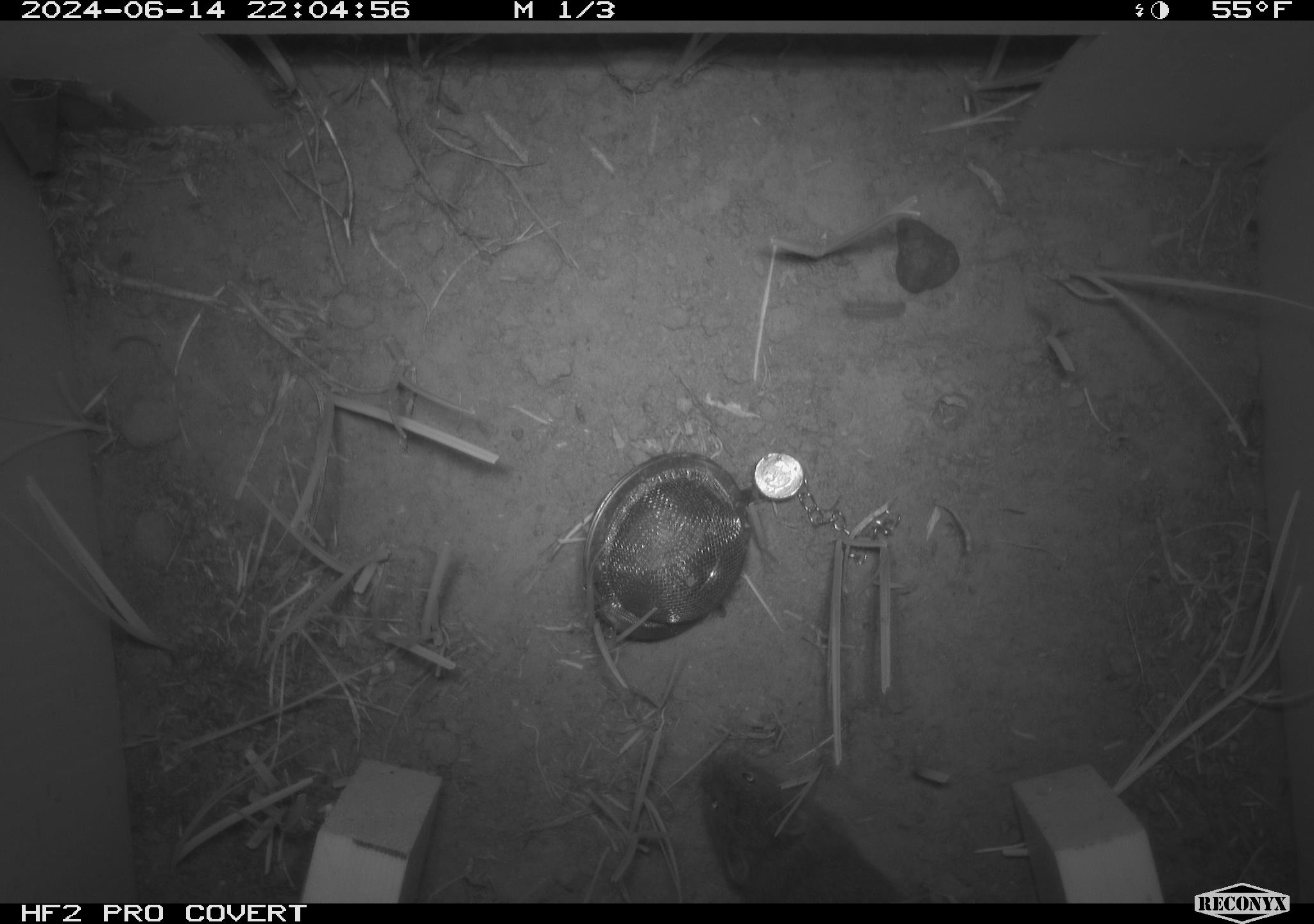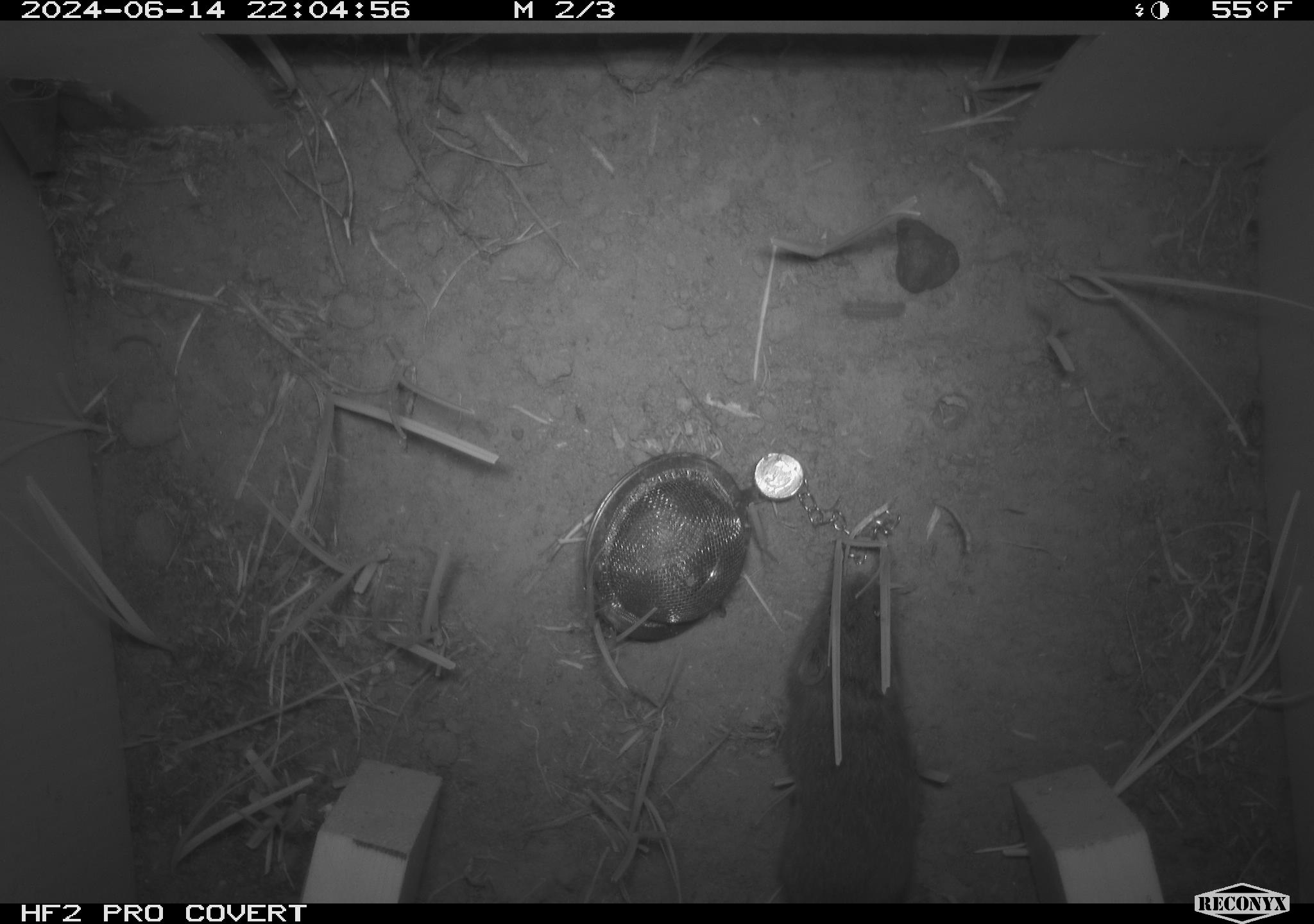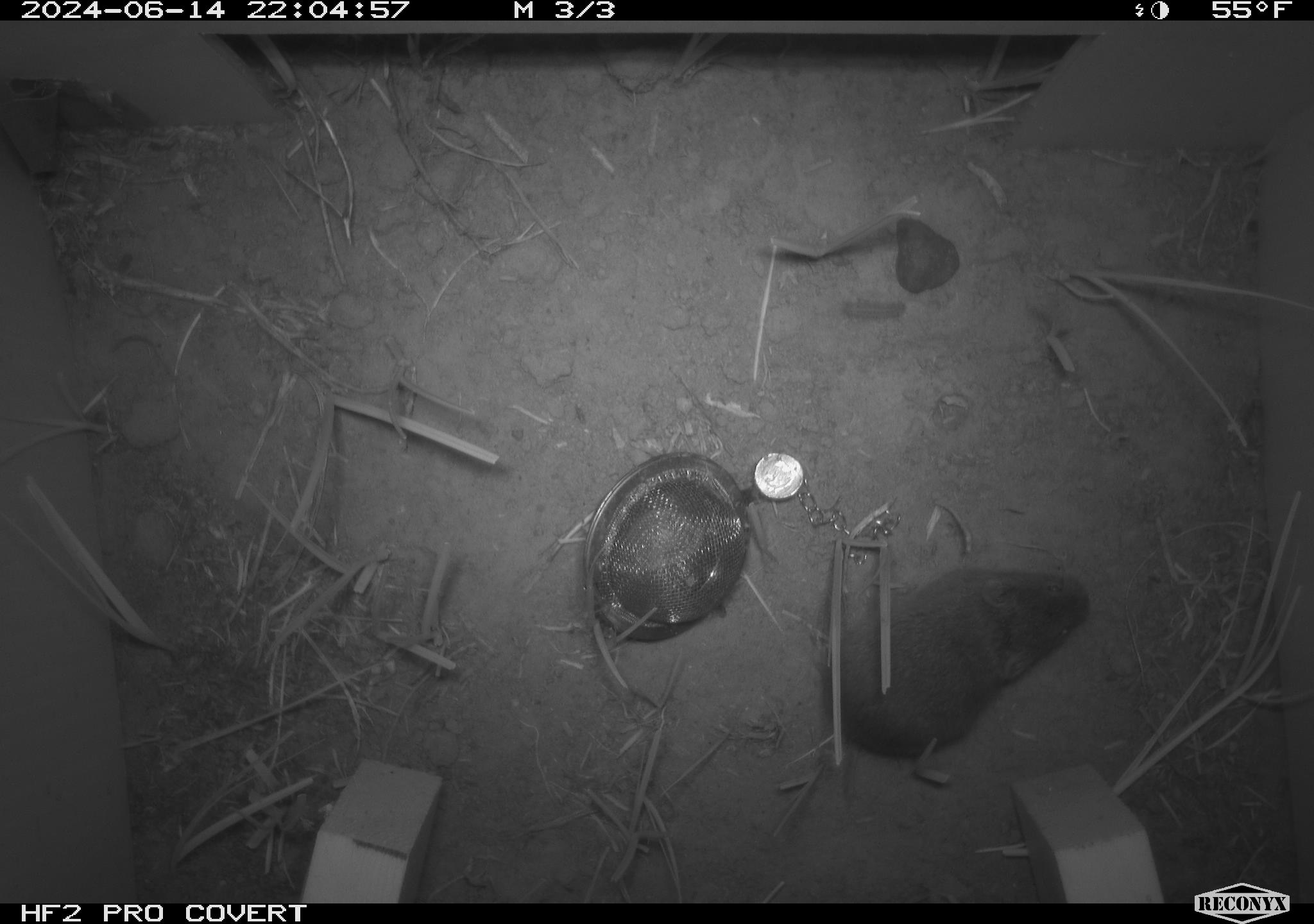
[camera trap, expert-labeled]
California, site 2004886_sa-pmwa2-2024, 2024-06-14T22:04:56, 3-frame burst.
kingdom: Animalia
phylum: Chordata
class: Mammalia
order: Rodentia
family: Cricetidae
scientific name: Arvicolinae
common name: voles, lemmings, and muskrats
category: arvicolinae subfamily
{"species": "arvicolinae subfamily (voles, lemmings, and muskrats) (Arvicolinae)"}